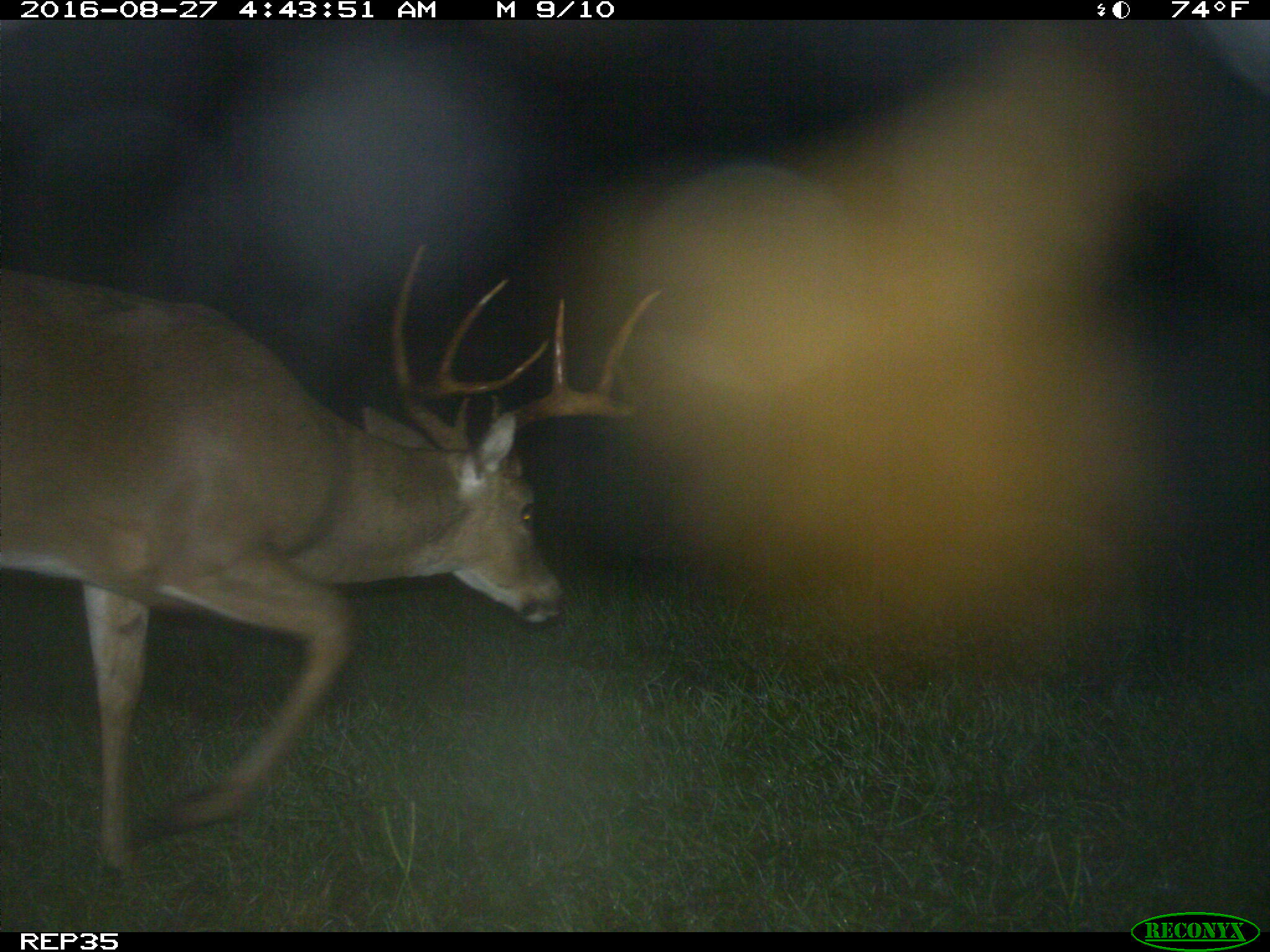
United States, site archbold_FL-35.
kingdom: Animalia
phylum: Chordata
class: Mammalia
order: Artiodactyla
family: Cervidae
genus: Odocoileus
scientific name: Odocoileus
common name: deer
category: unidentified deer